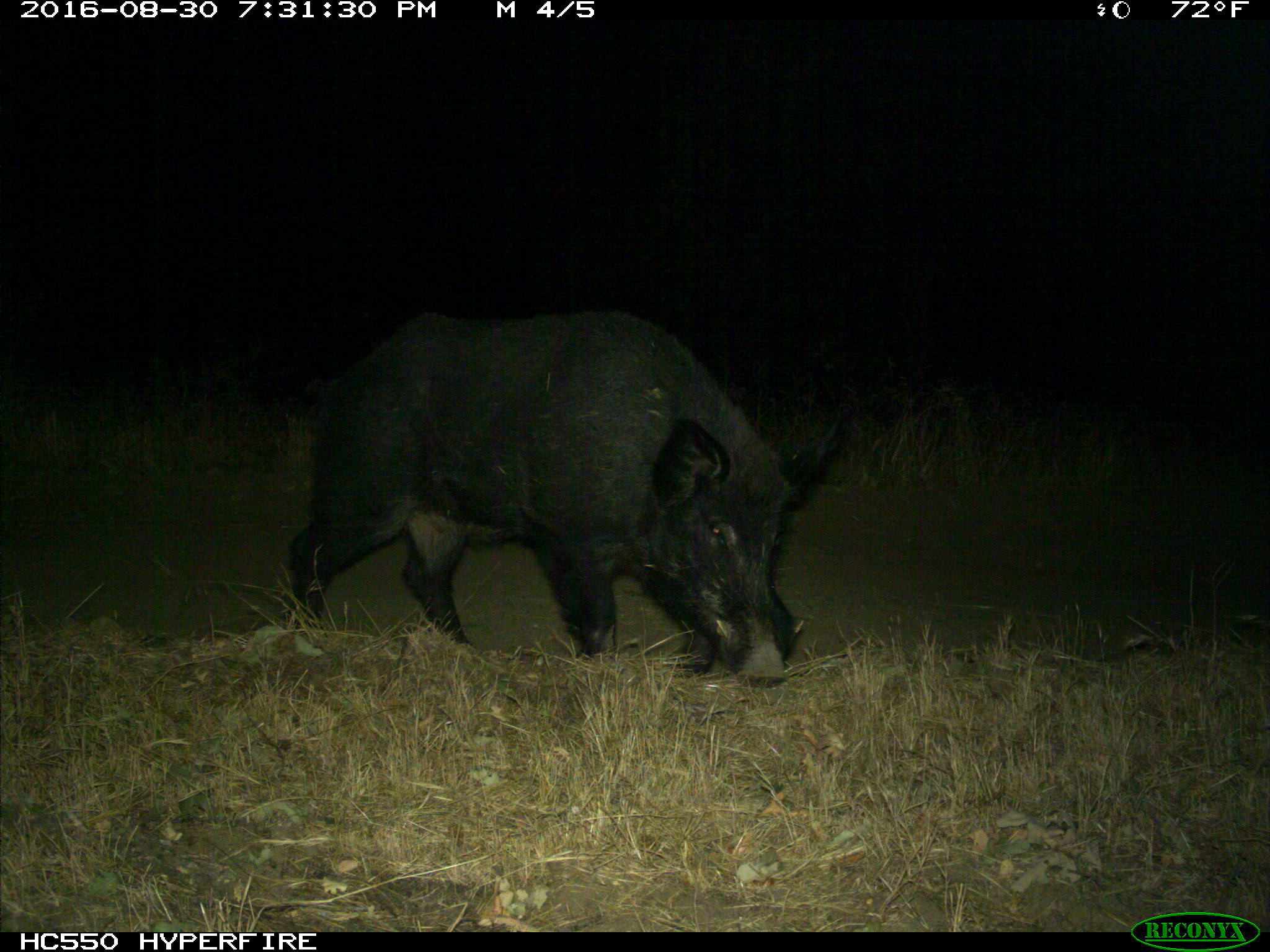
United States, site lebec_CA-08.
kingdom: Animalia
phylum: Chordata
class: Mammalia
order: Artiodactyla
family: Suidae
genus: Sus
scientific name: Sus scrofa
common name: wild boar